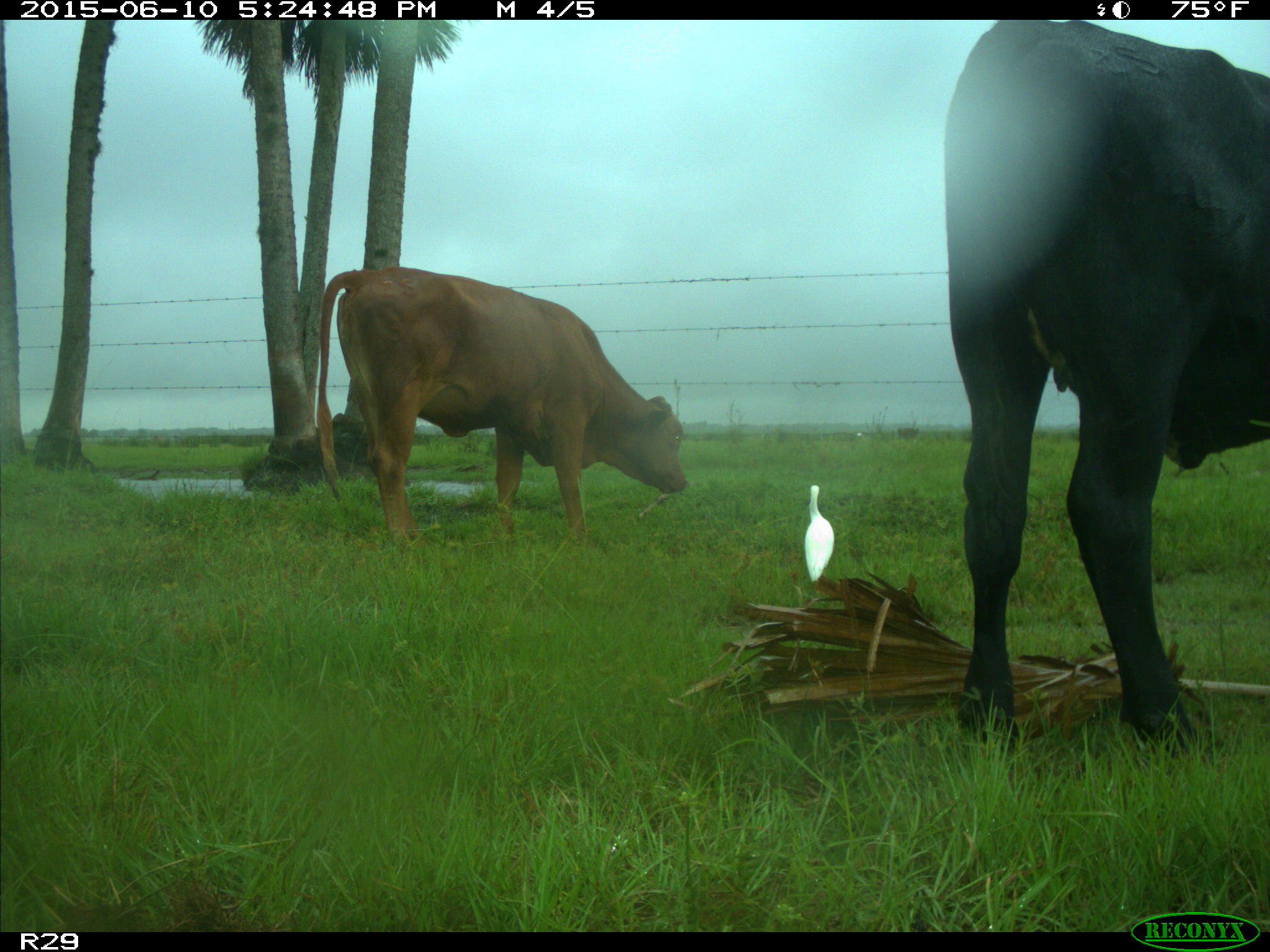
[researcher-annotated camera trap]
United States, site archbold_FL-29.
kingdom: Animalia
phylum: Chordata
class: Mammalia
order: Artiodactyla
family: Bovidae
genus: Bos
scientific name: Bos taurus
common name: domestic cow